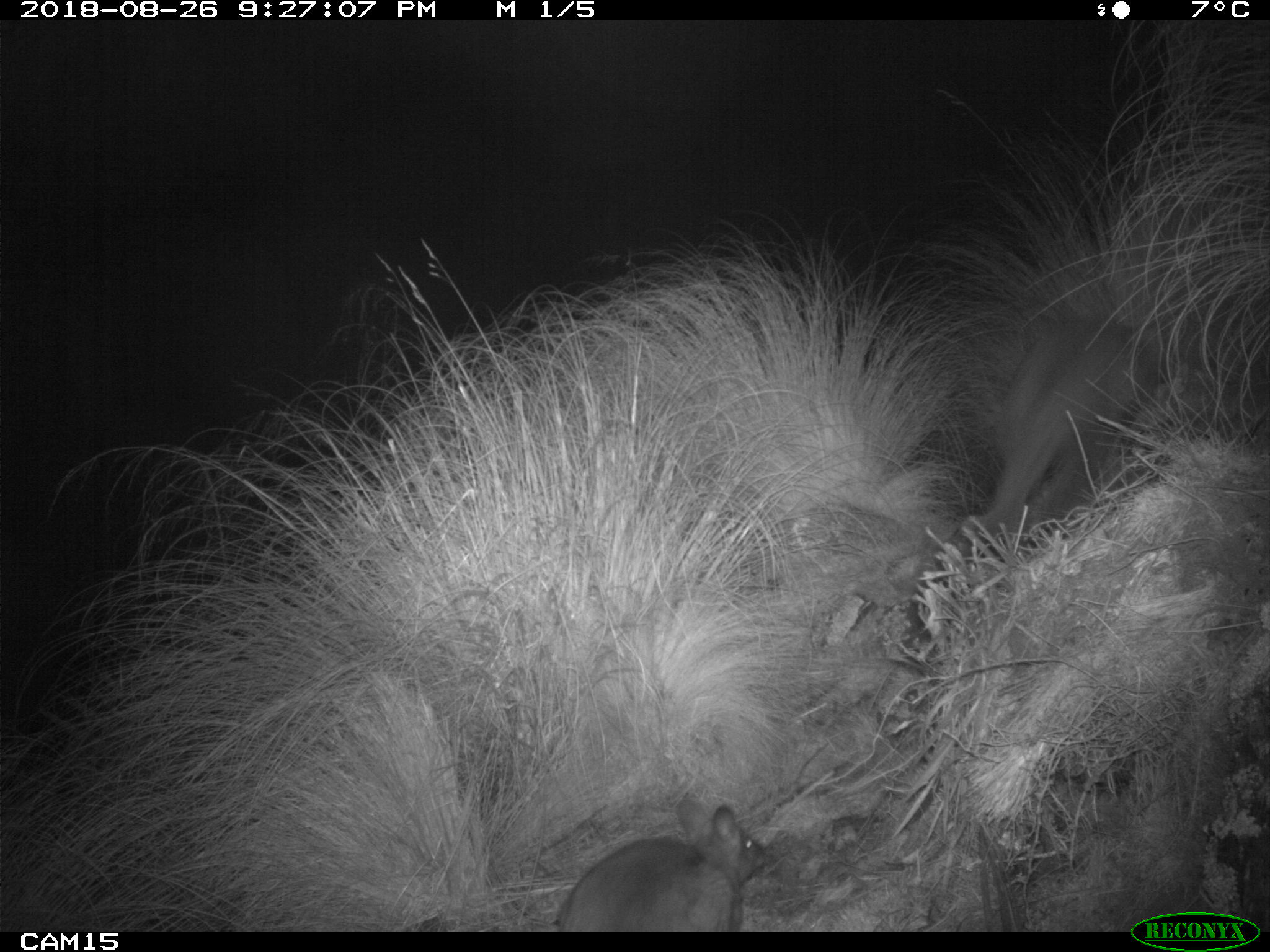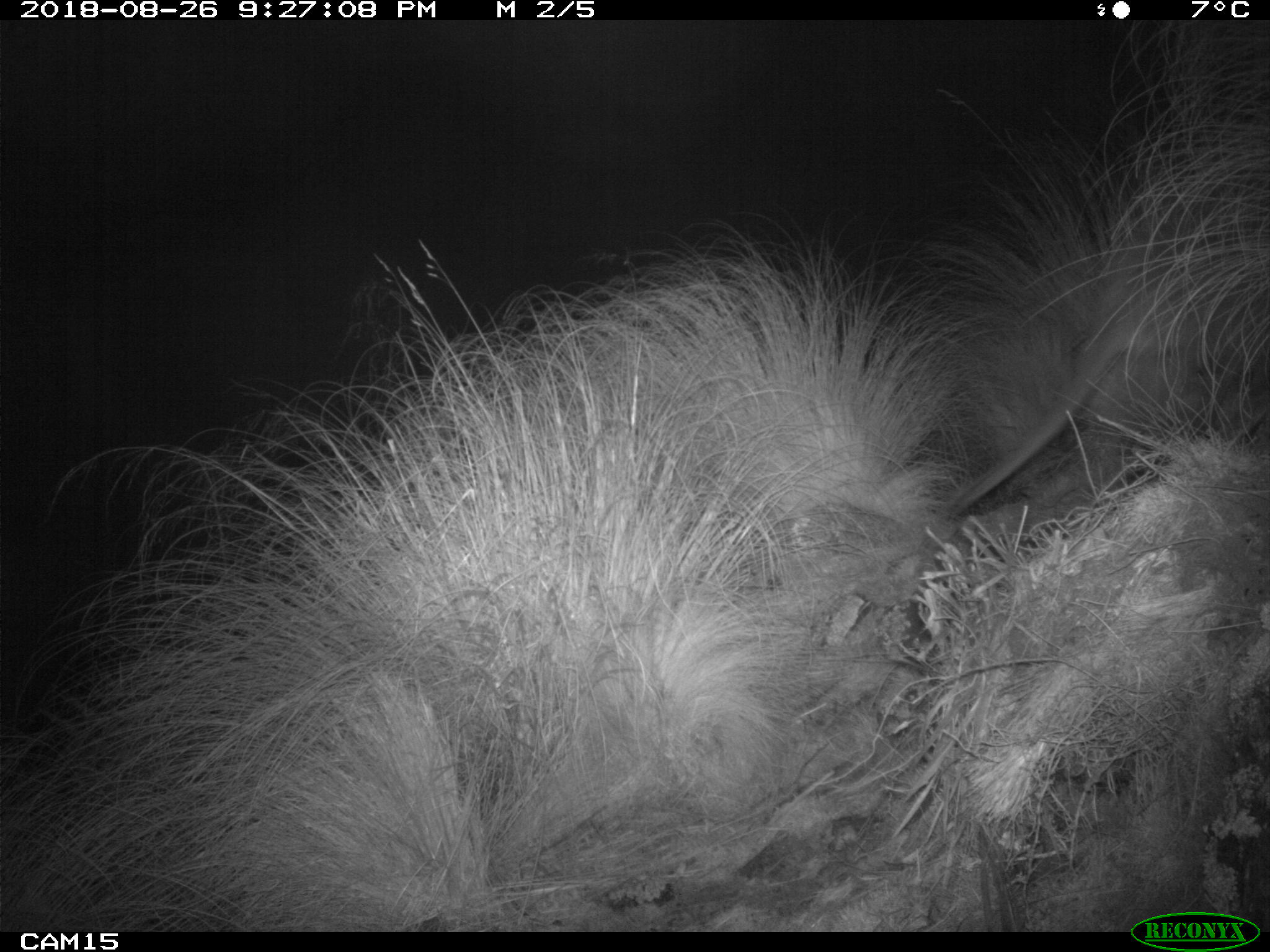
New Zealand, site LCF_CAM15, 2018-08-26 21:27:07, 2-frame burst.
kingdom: Animalia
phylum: Chordata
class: Mammalia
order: Diprotodontia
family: Macropodidae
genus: Notamacropus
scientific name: Notamacropus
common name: wallaby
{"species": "wallaby (Notamacropus)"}